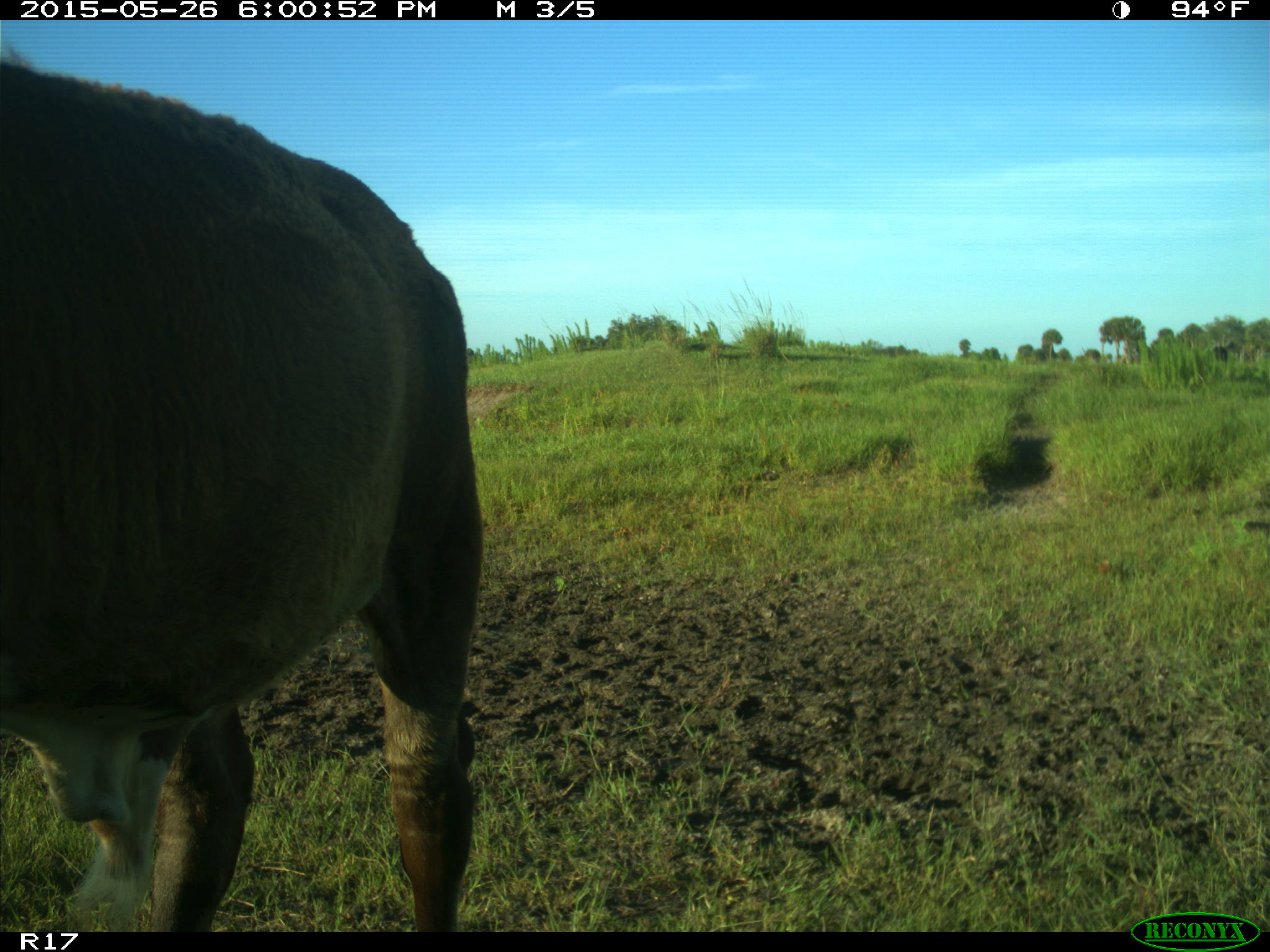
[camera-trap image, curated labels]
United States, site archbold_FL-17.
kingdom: Animalia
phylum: Chordata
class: Mammalia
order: Artiodactyla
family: Bovidae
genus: Bos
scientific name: Bos taurus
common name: domestic cow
Bos taurus (domestic cow).